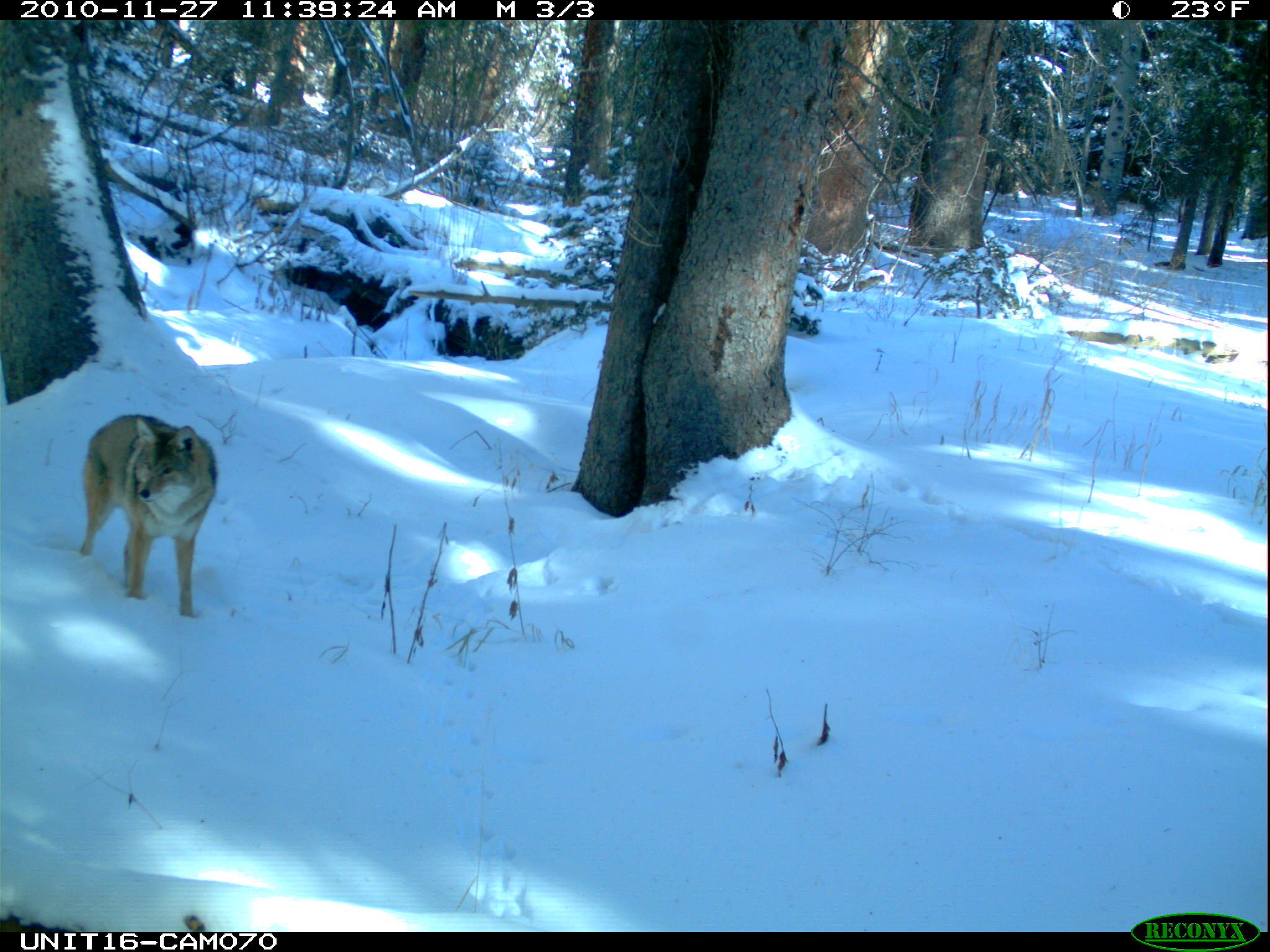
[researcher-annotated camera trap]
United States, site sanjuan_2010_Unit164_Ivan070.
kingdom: Animalia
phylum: Chordata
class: Mammalia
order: Carnivora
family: Canidae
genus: Canis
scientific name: Canis latrans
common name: coyote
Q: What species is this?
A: Canis latrans (coyote).